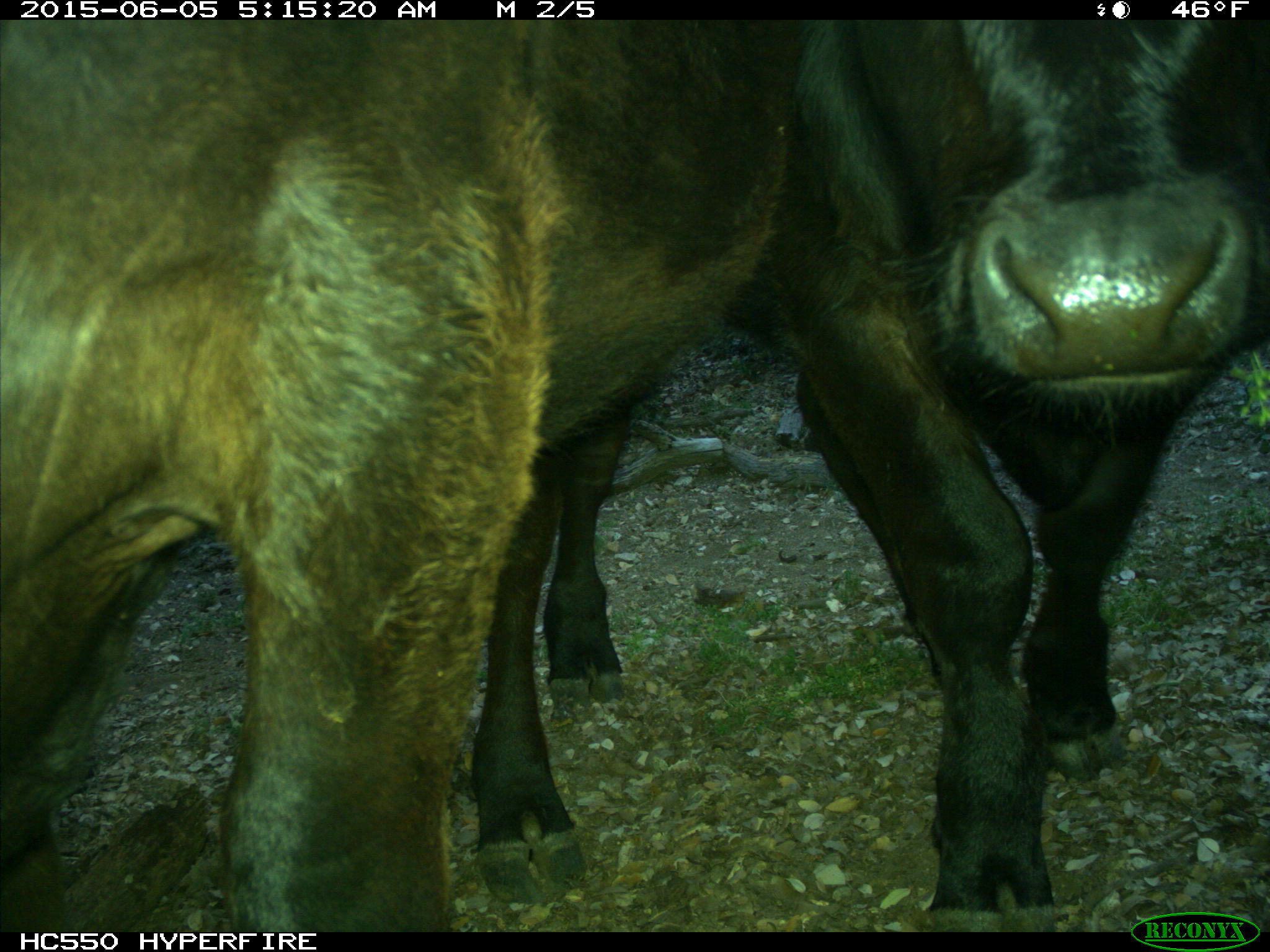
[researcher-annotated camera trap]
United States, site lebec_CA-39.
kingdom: Animalia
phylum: Chordata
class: Mammalia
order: Artiodactyla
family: Bovidae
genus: Bos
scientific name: Bos taurus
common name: domestic cow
Bos taurus (domestic cow).